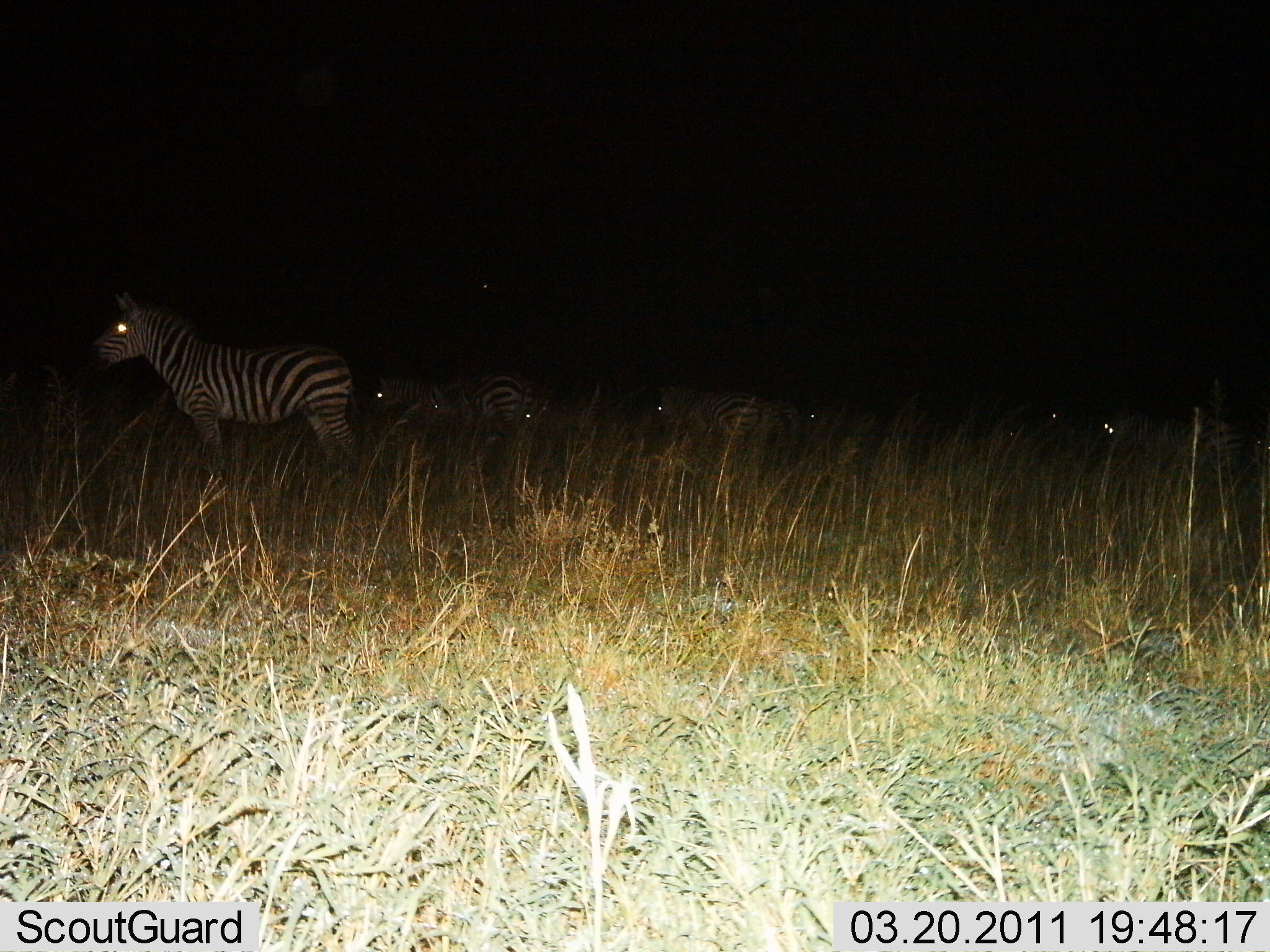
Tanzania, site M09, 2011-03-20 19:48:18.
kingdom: Animalia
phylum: Chordata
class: Mammalia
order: Perissodactyla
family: Equidae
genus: Equus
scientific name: Equus quagga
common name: plains zebra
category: zebra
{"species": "zebra (plains zebra) (Equus quagga)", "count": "7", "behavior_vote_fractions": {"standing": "100%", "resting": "0%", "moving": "7%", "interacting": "0%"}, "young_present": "0%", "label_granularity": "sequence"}